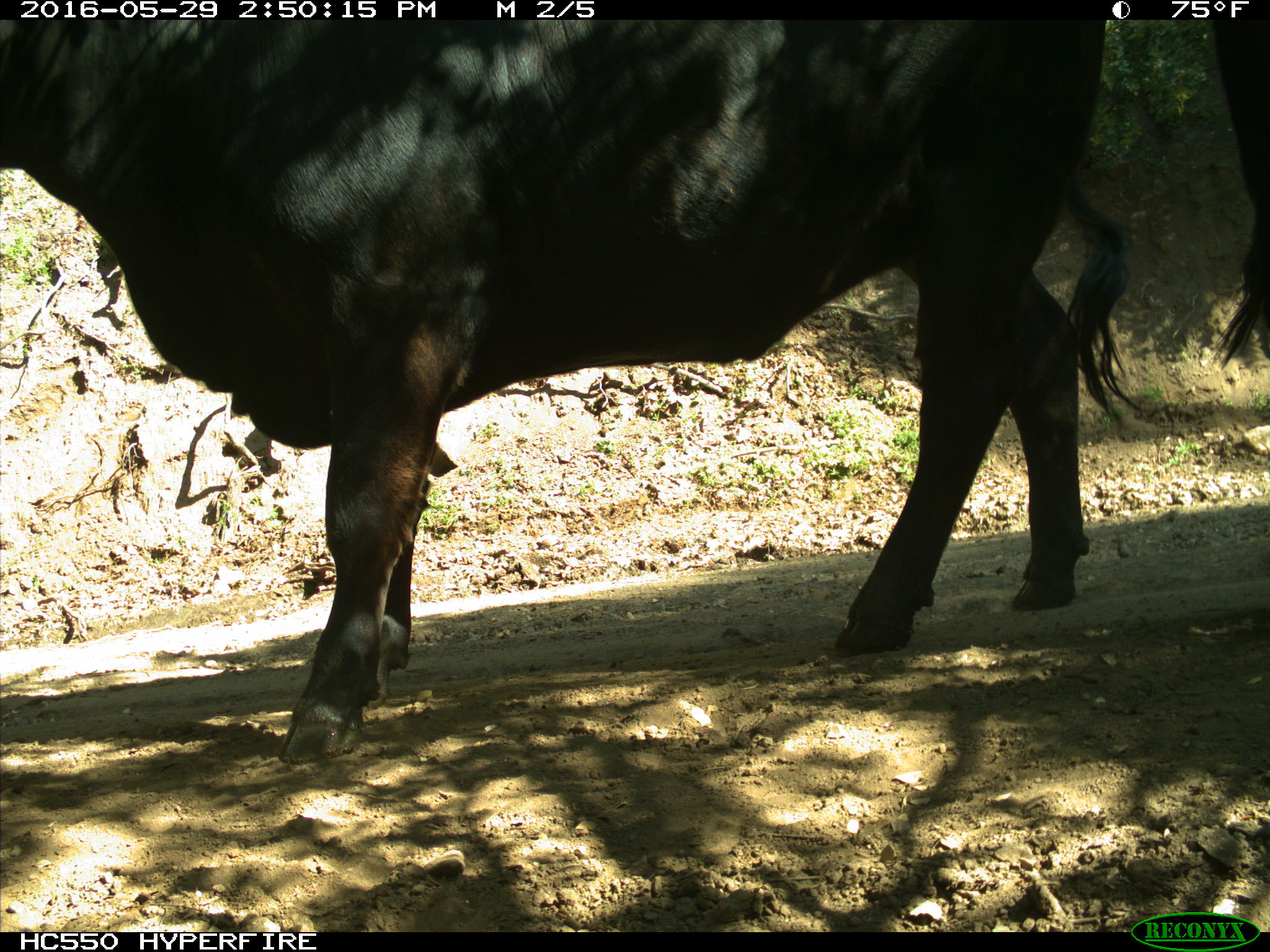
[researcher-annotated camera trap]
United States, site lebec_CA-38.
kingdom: Animalia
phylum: Chordata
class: Mammalia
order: Artiodactyla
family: Bovidae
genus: Bos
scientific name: Bos taurus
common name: domestic cow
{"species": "Bos taurus (domestic cow)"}